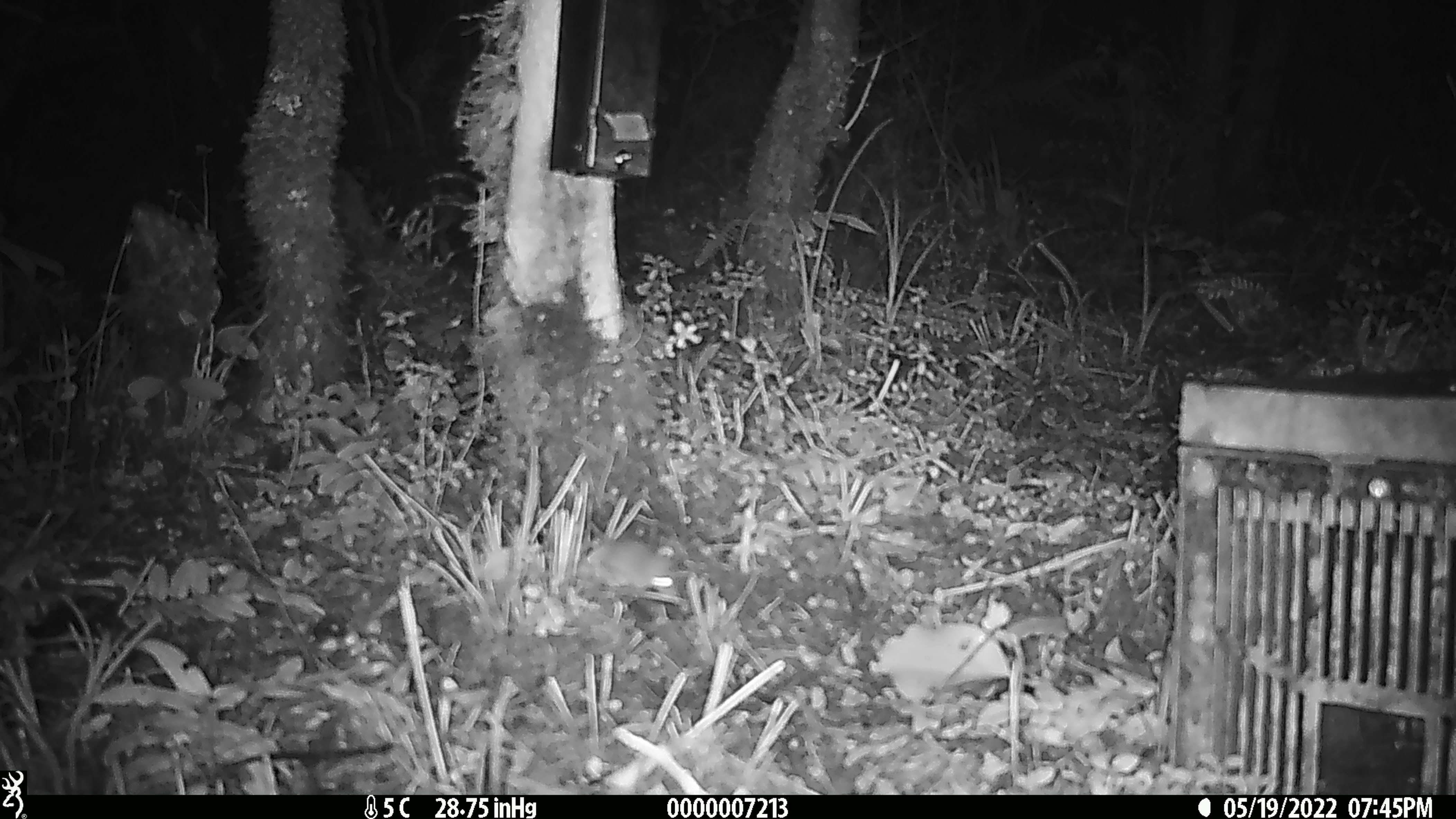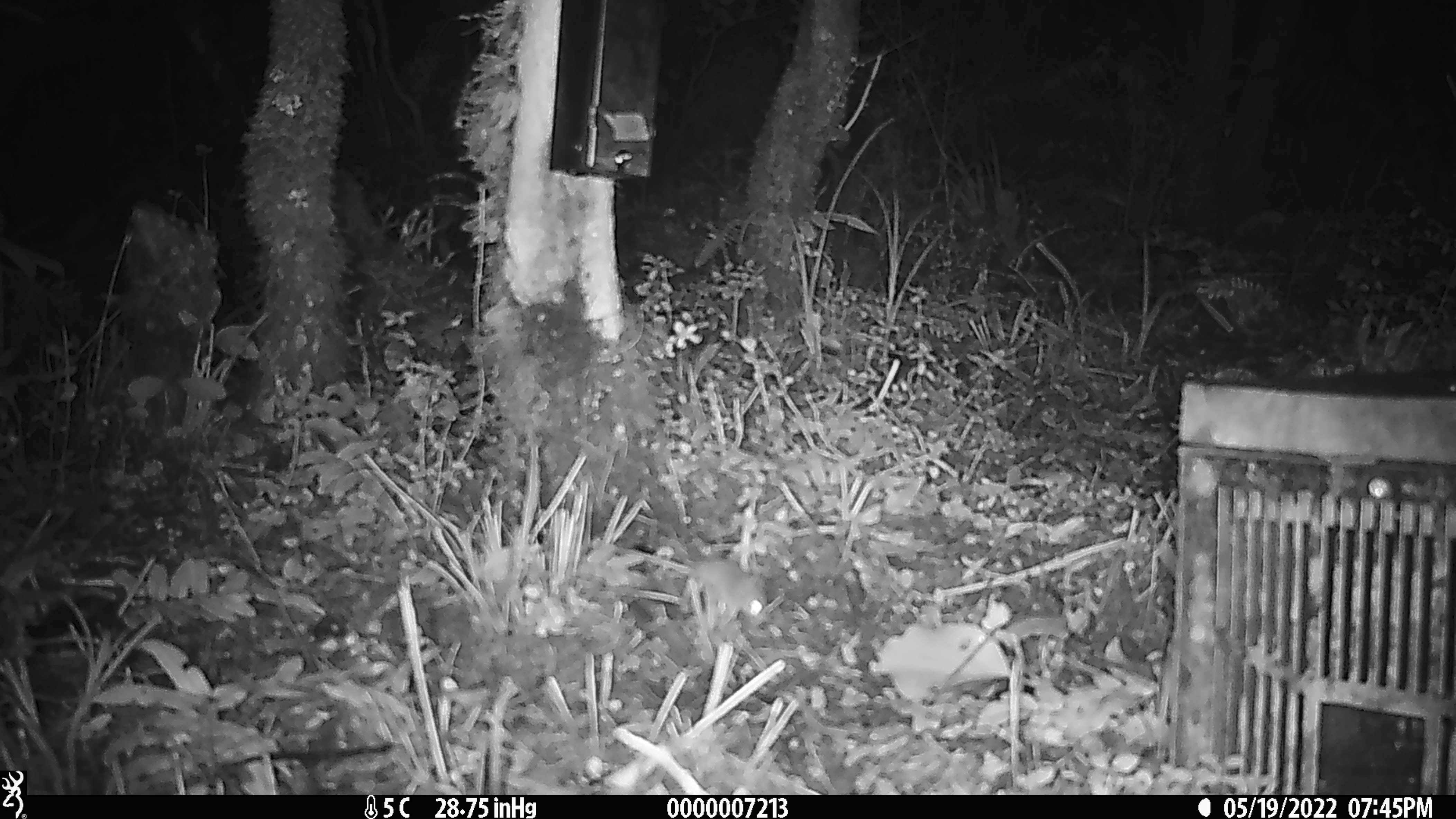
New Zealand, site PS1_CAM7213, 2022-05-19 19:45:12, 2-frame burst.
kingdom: Animalia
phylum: Chordata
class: Mammalia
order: Rodentia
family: Muridae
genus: Mus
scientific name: Mus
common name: mouse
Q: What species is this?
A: Mouse (Mus).